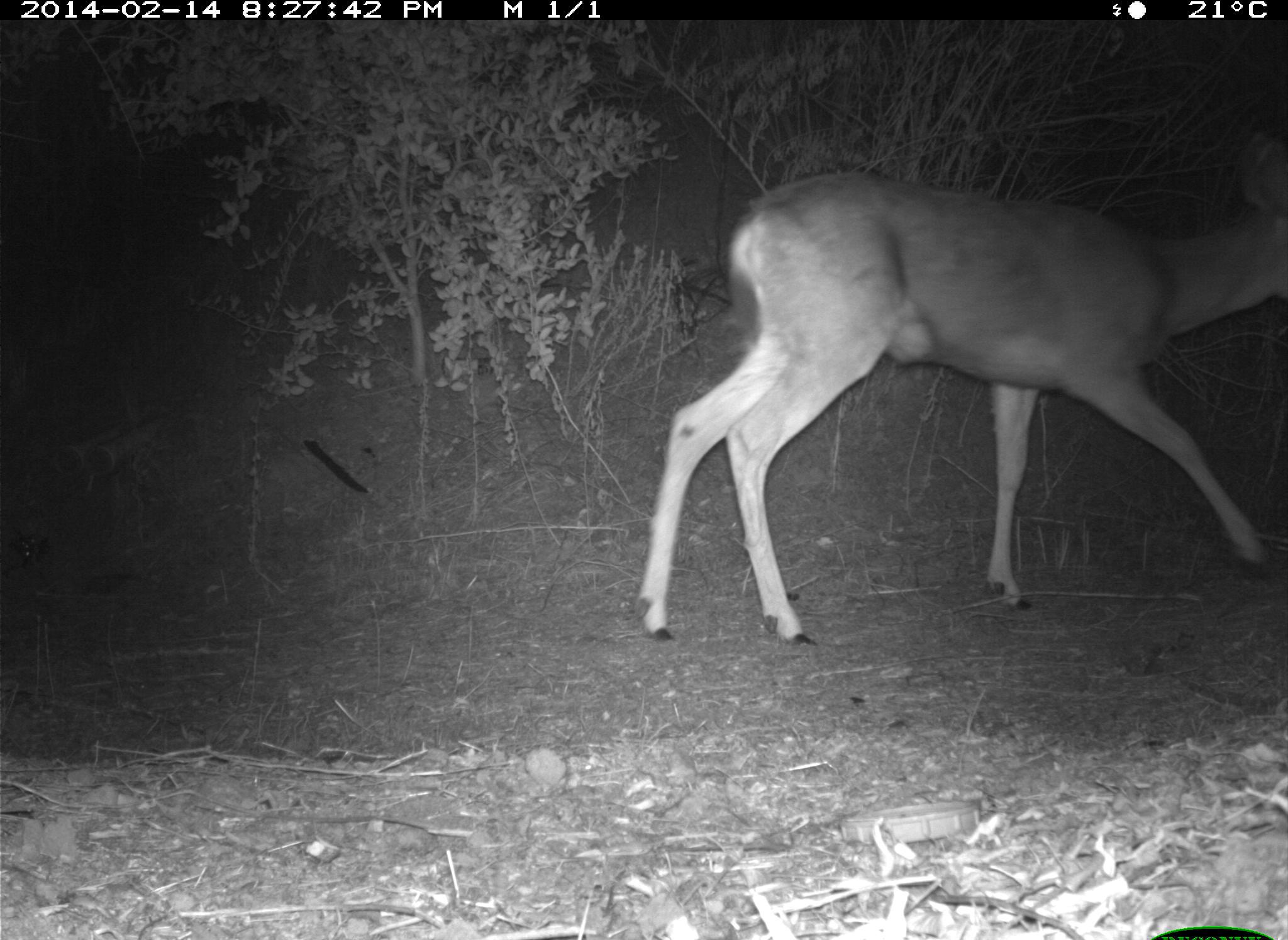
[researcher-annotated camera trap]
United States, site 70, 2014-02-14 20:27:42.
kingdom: Animalia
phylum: Chordata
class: Mammalia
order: Artiodactyla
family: Cervidae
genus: Odocoileus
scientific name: Odocoileus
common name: deer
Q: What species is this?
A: Deer (Odocoileus).